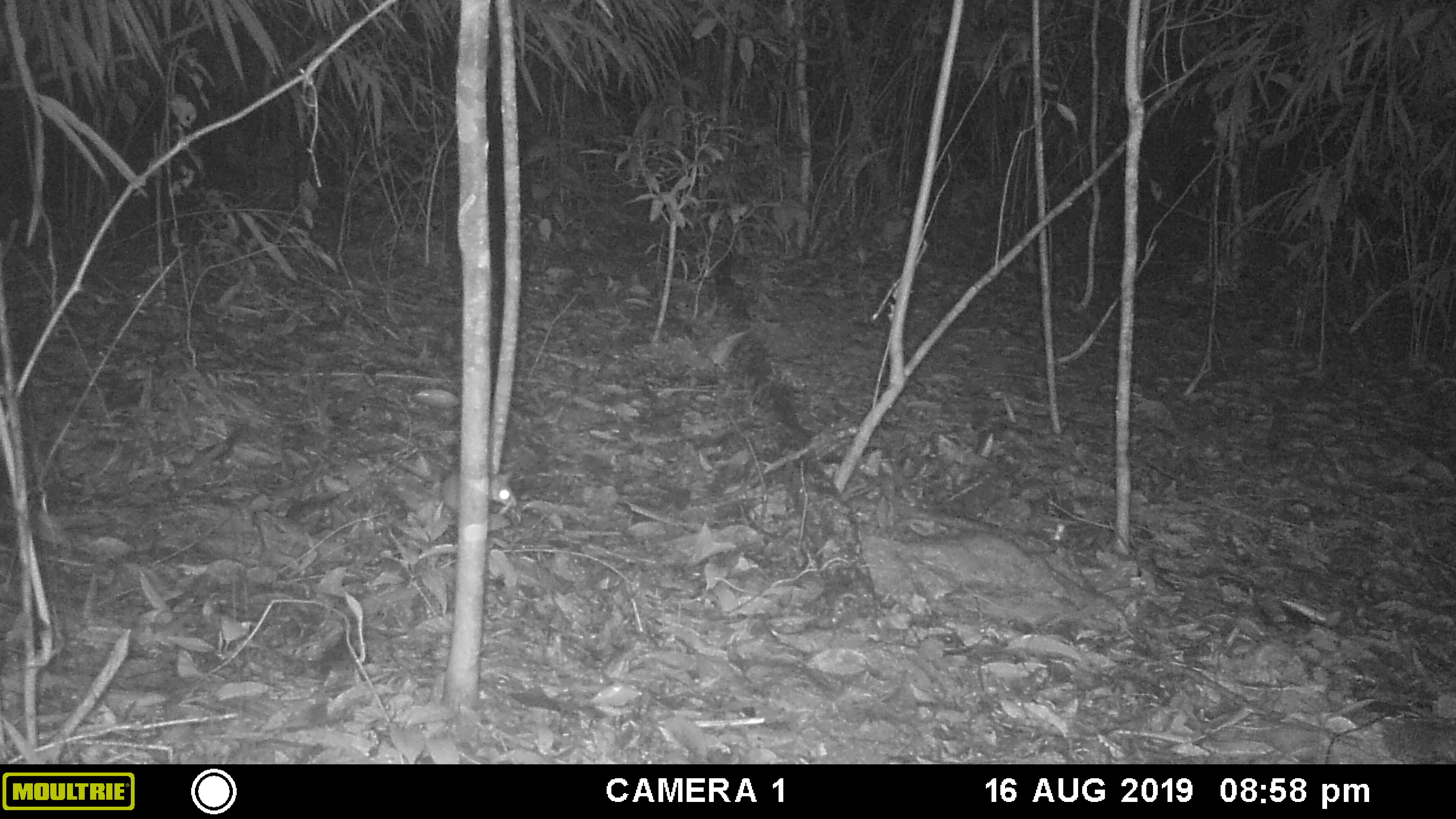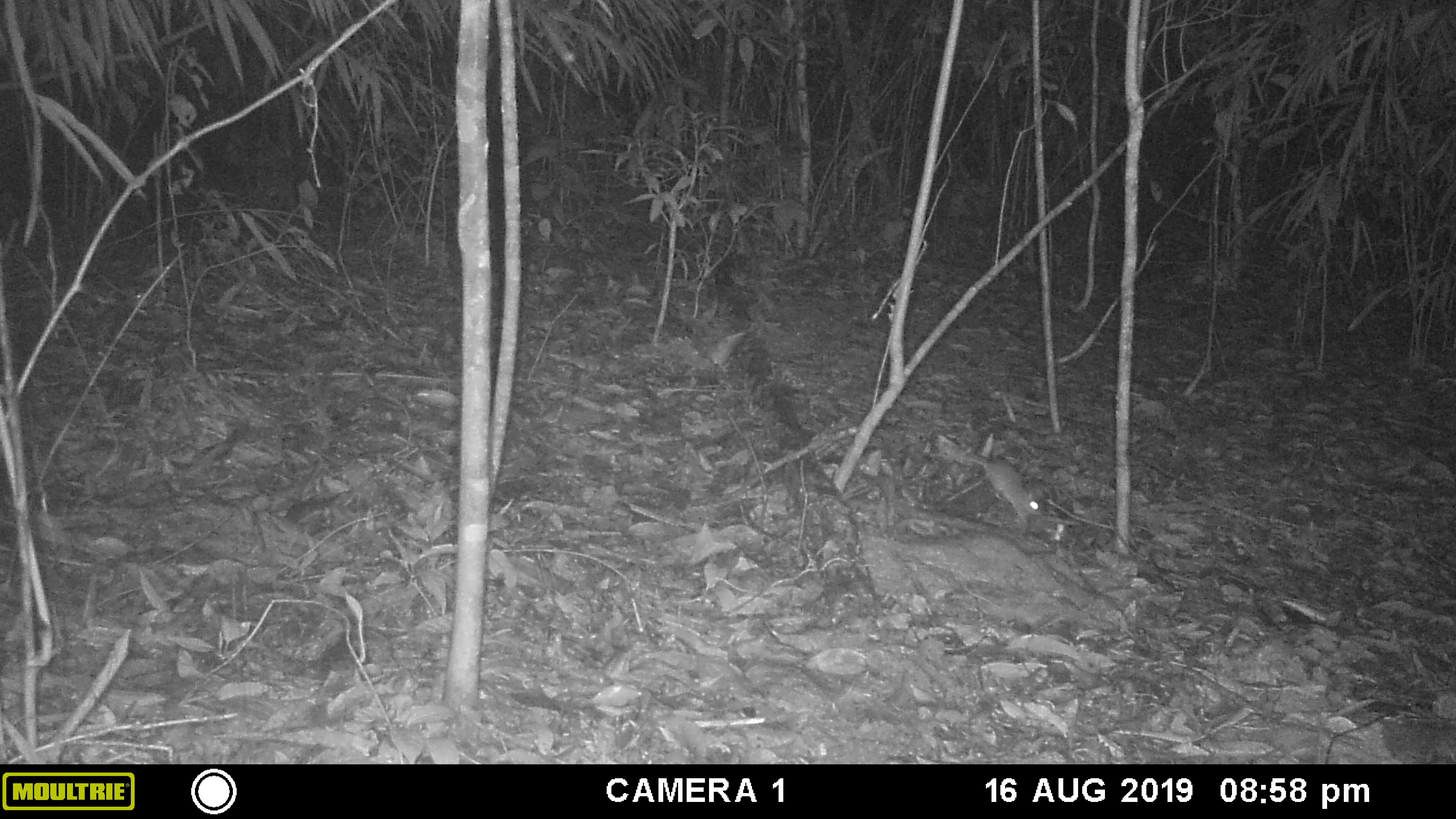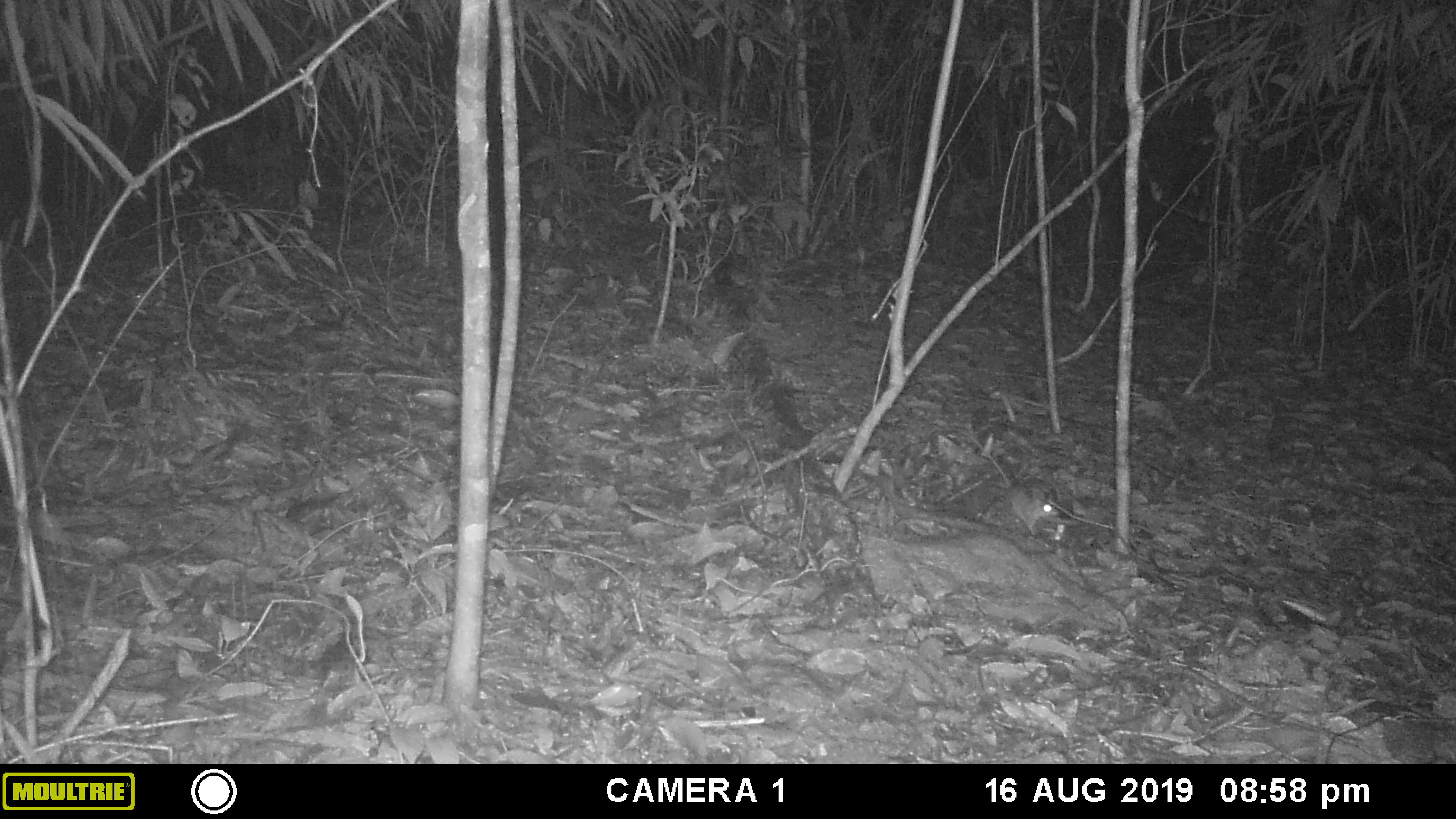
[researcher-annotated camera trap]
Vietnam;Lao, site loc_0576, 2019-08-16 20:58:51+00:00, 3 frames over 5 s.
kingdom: Animalia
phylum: Chordata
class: Mammalia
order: Rodentia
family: Muridae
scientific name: Muridae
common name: old-world mice and rats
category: unidentified murid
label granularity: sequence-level